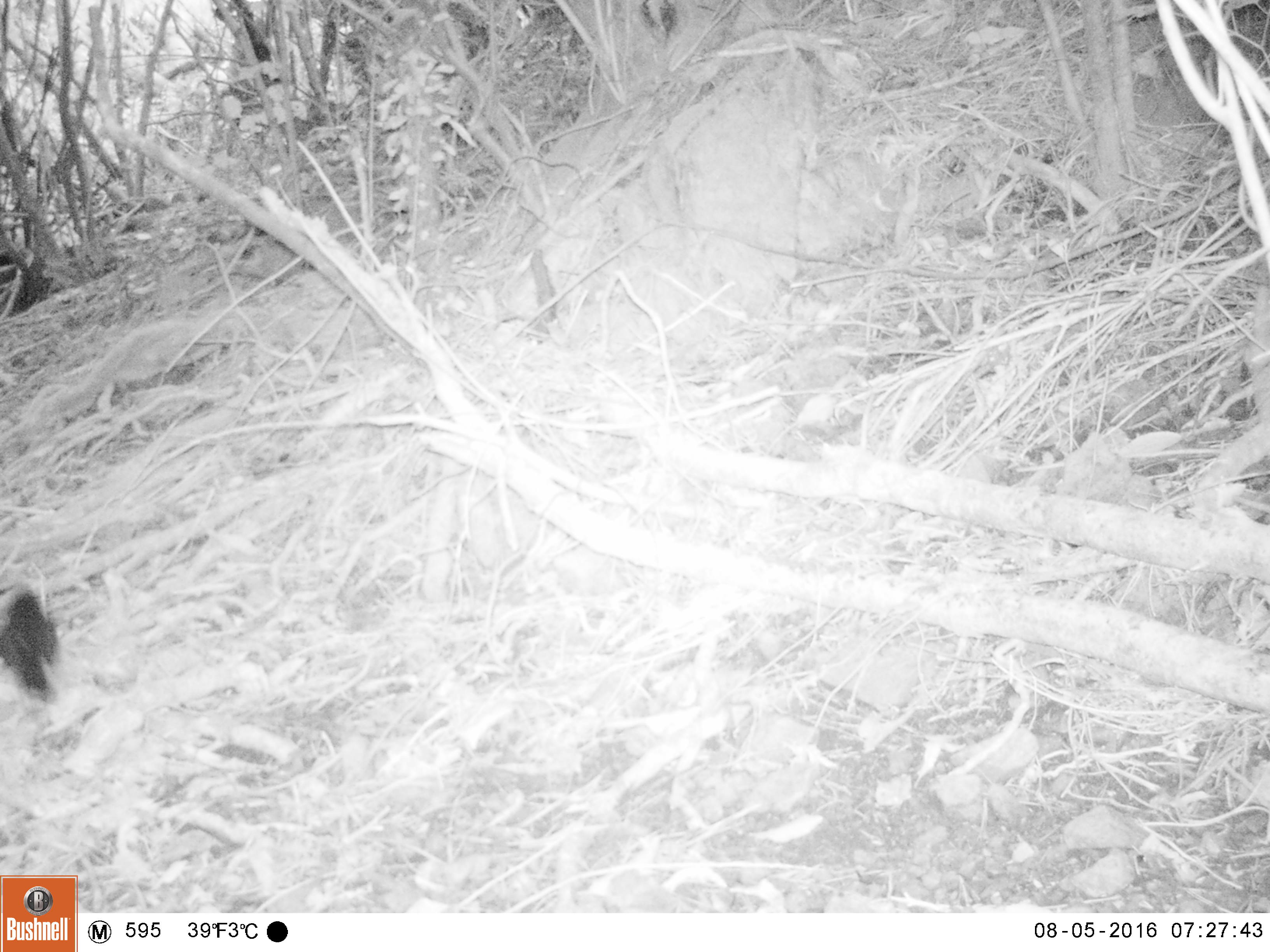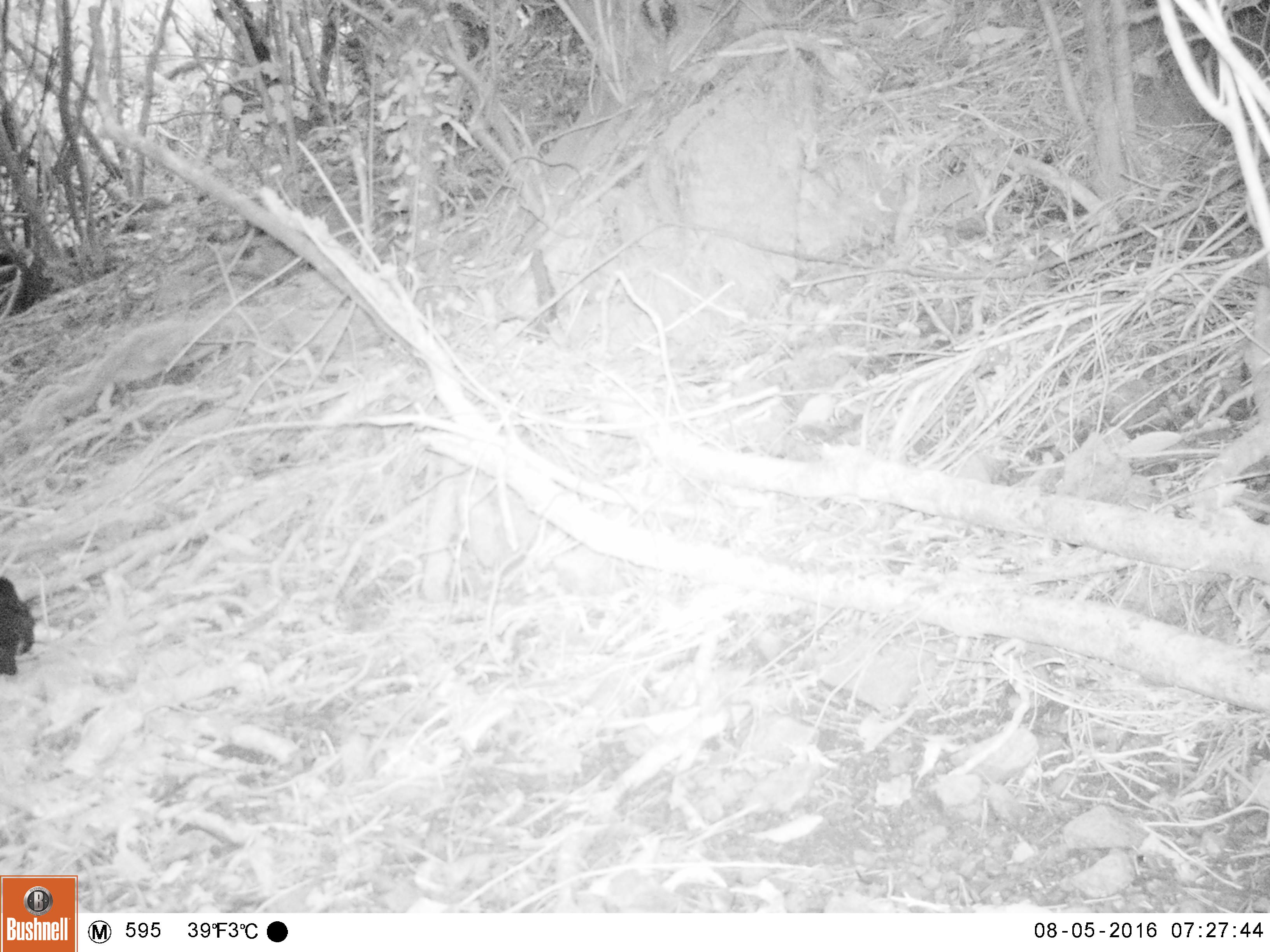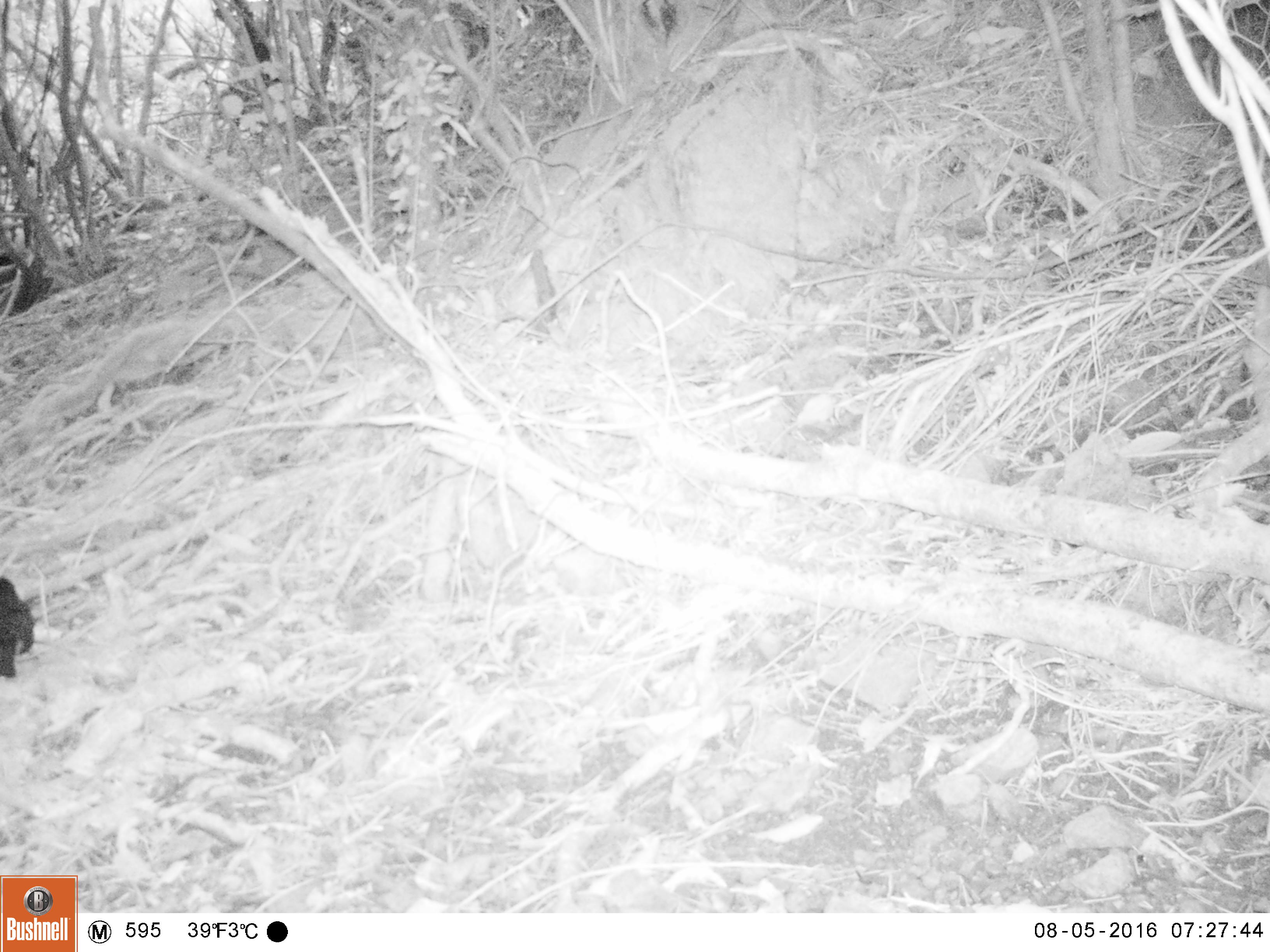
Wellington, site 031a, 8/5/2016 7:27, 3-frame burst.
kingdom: Animalia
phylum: Chordata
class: Aves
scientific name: Aves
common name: bird